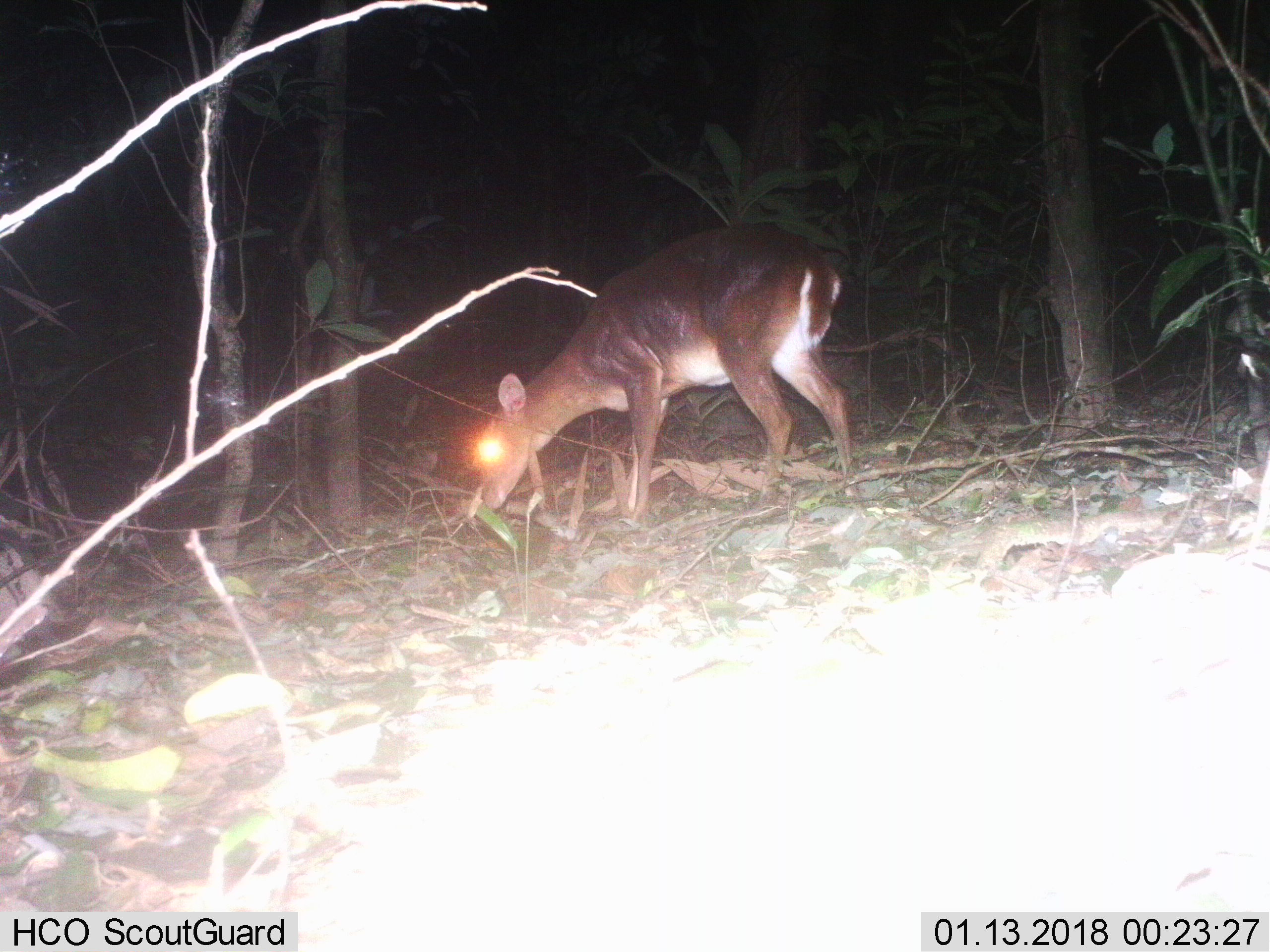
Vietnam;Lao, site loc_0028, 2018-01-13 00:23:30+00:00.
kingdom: Animalia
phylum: Chordata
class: Mammalia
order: Artiodactyla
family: Cervidae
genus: Muntiacus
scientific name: Muntiacus vuquangensis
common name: large-antlered muntjac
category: large antlered muntjac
Large antlered muntjac (large-antlered muntjac) (Muntiacus vuquangensis). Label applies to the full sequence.